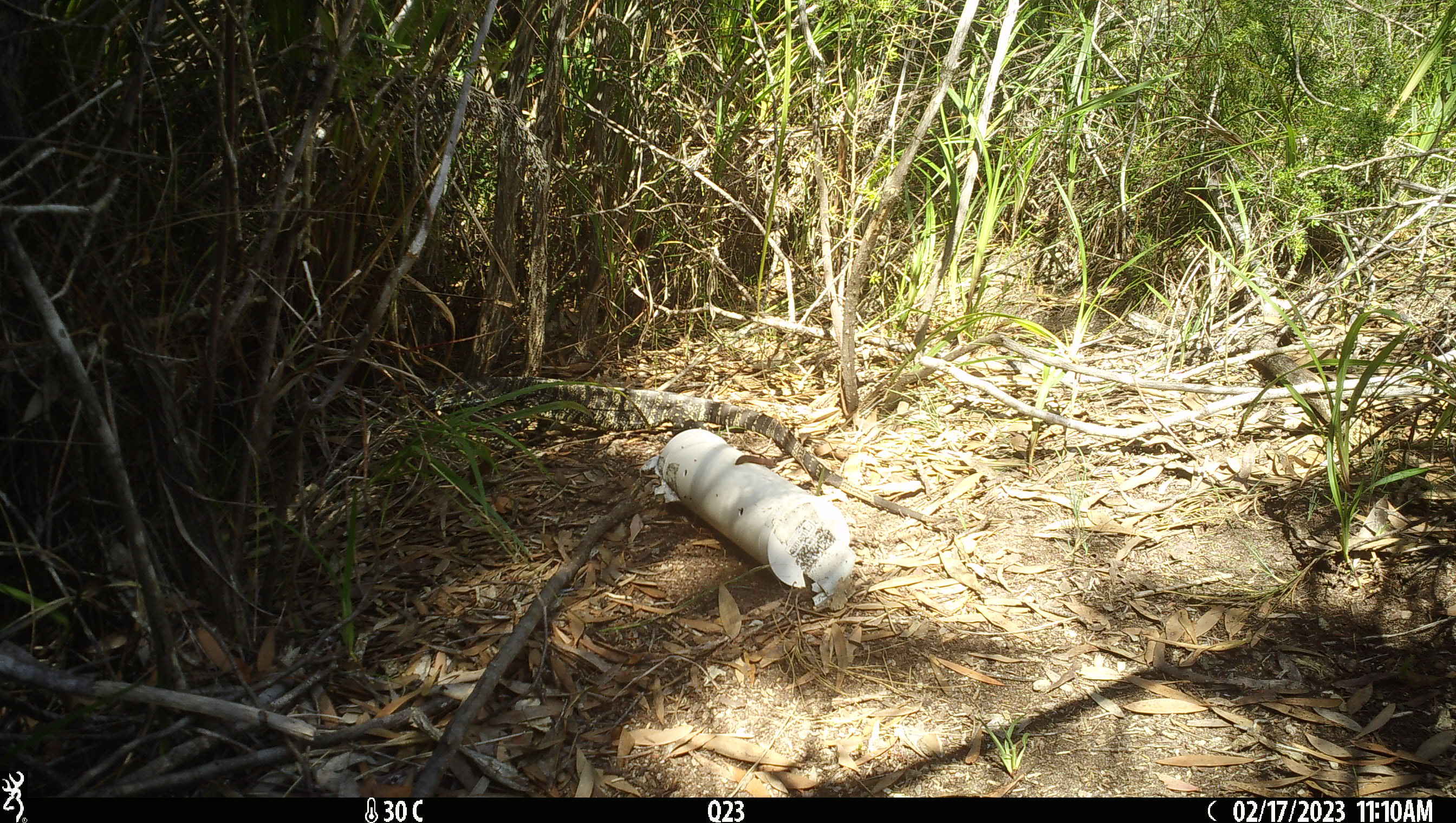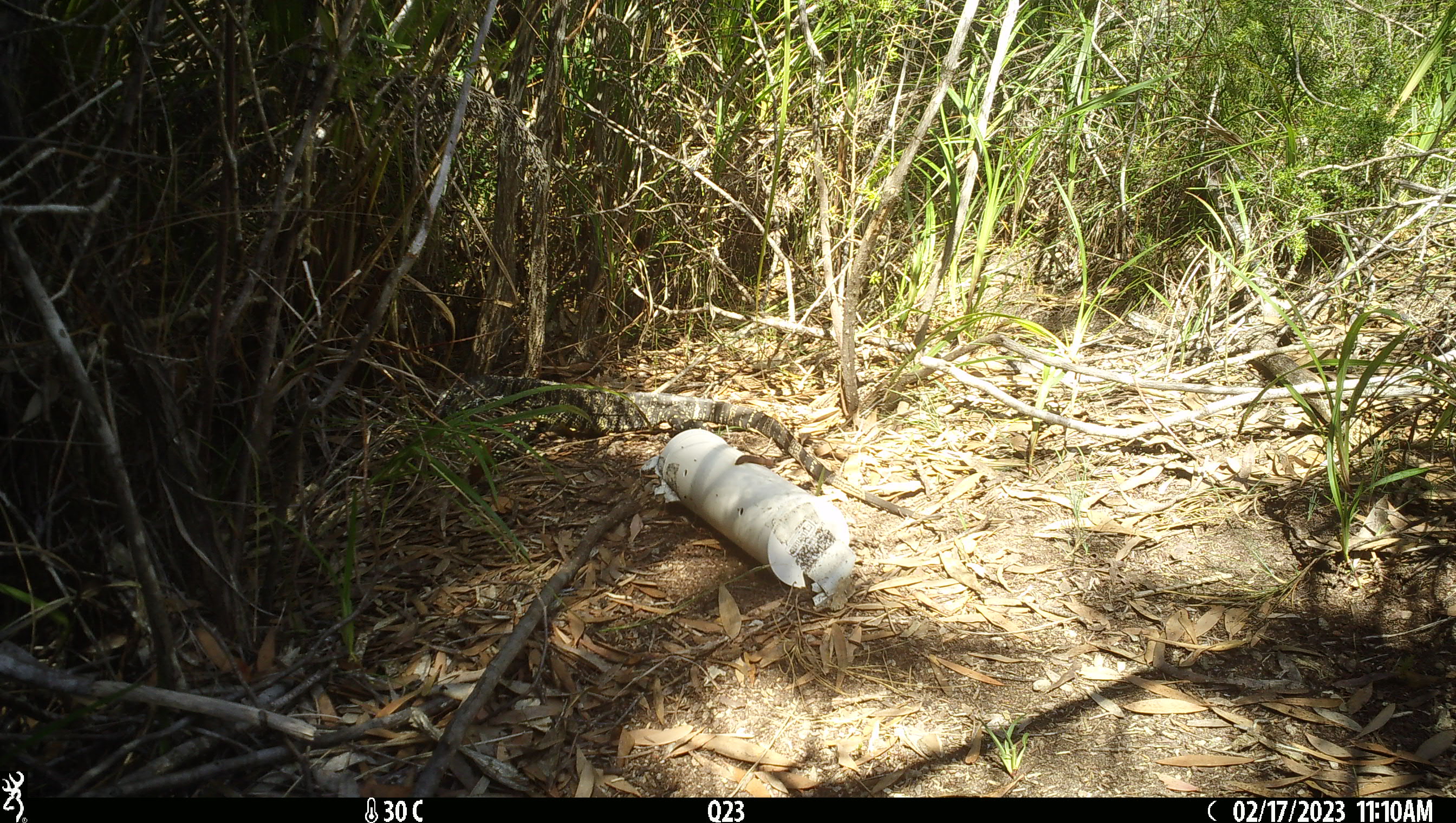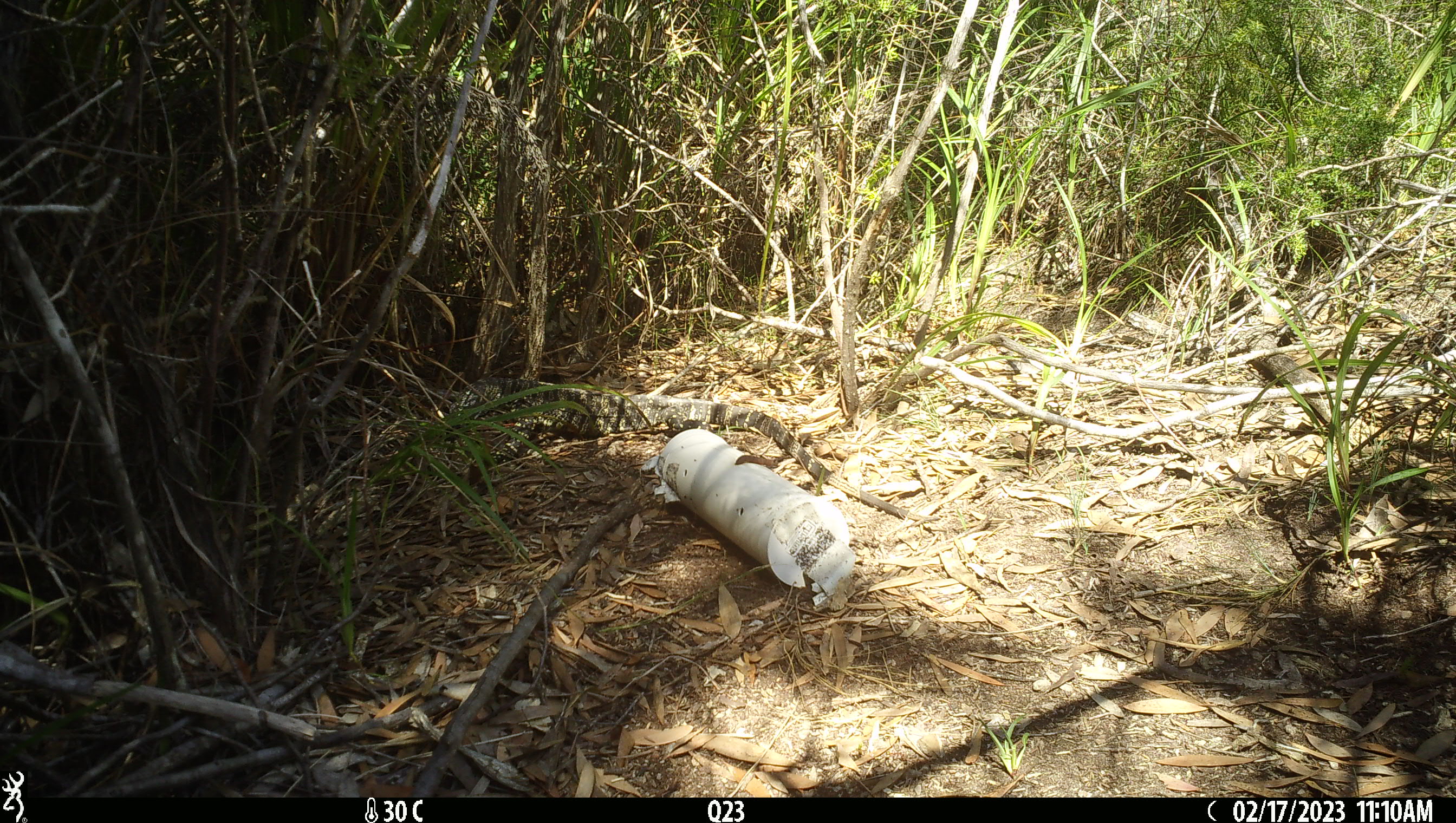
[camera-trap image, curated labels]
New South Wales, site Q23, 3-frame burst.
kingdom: Animalia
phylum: Chordata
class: Reptilia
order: Squamata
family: Varanidae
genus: Varanus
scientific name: Varanus varius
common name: lace monitor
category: goanna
Goanna (lace monitor) (Varanus varius).